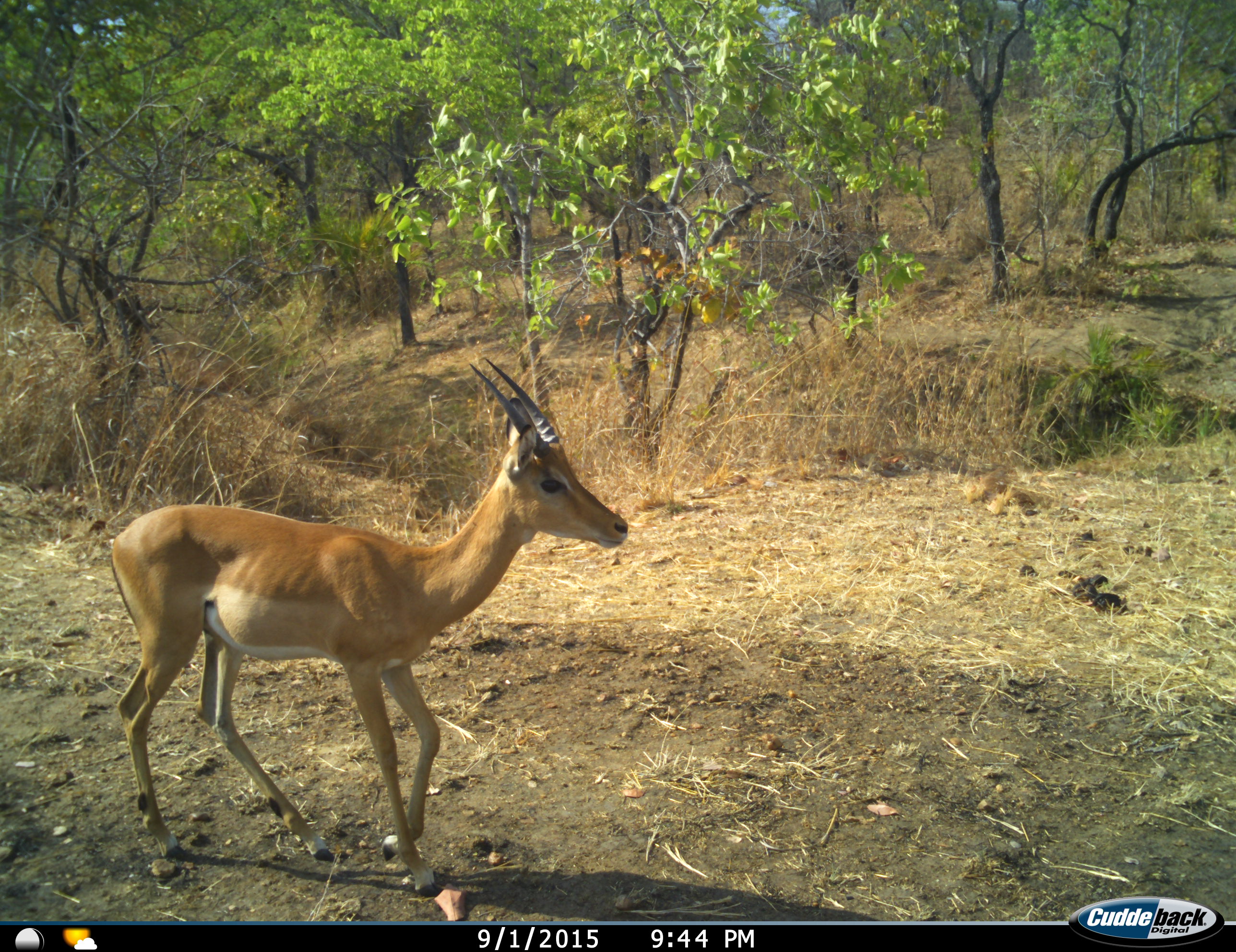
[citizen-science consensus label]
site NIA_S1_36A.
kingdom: Animalia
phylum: Chordata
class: Mammalia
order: Artiodactyla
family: Bovidae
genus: Aepyceros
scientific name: Aepyceros melampus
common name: impala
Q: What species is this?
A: Impala (Aepyceros melampus).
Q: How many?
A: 1.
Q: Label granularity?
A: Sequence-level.